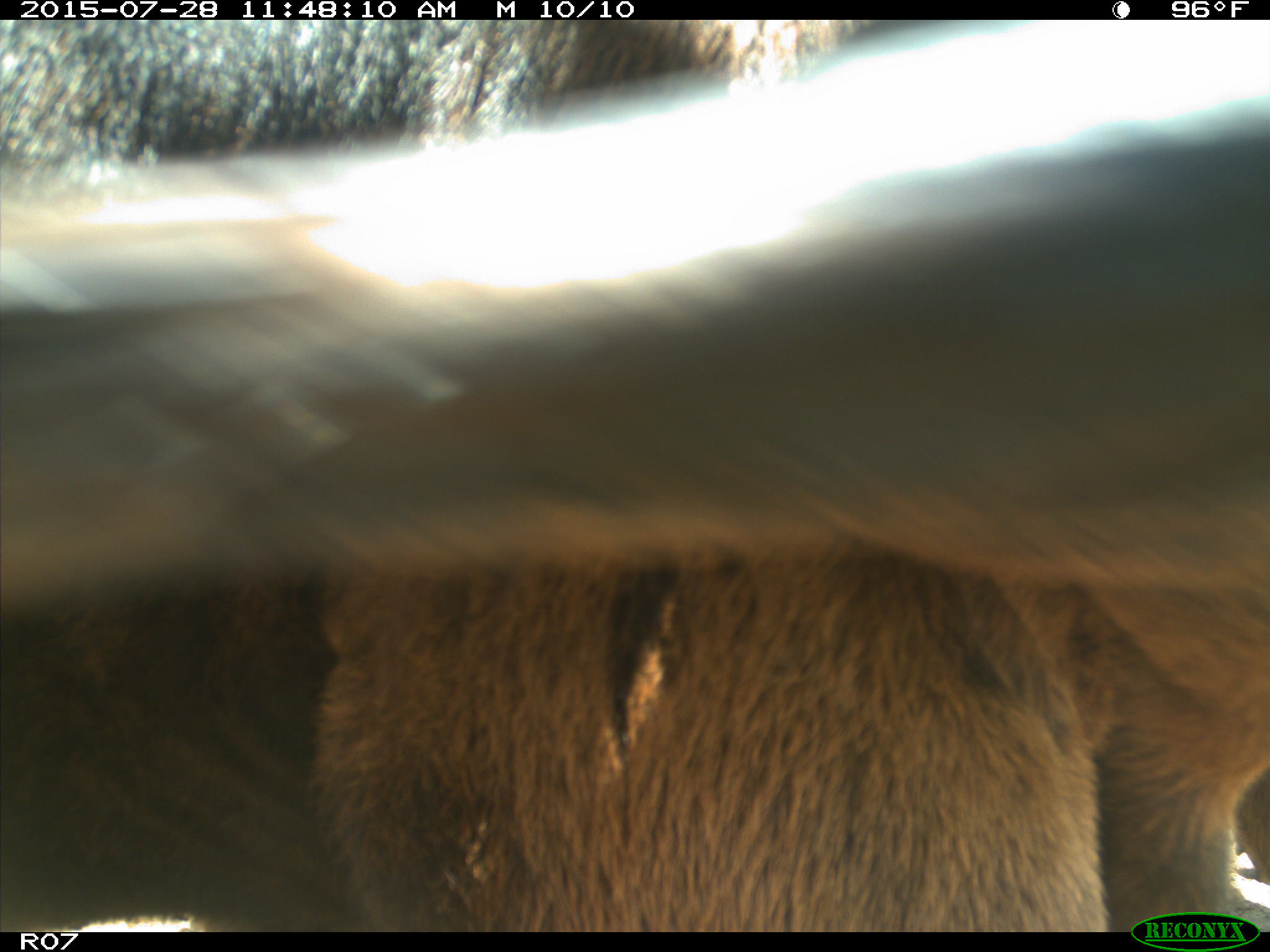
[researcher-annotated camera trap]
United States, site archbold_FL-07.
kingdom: Animalia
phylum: Chordata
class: Mammalia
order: Artiodactyla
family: Bovidae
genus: Bos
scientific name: Bos taurus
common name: domestic cow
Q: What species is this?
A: Bos taurus (domestic cow).